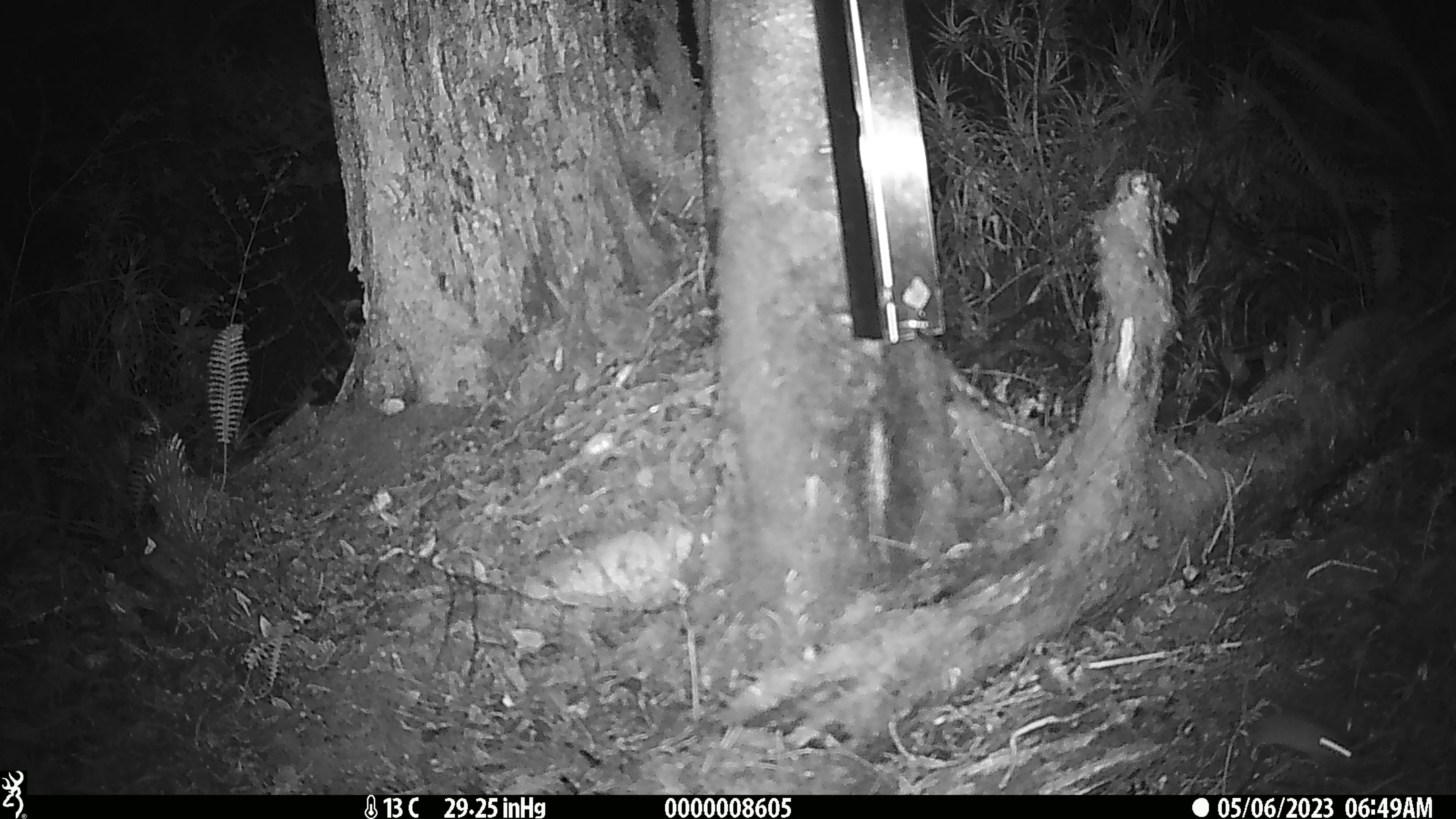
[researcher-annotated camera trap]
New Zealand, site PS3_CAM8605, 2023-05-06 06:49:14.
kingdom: Animalia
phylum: Chordata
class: Mammalia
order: Rodentia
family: Muridae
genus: Mus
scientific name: Mus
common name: mouse